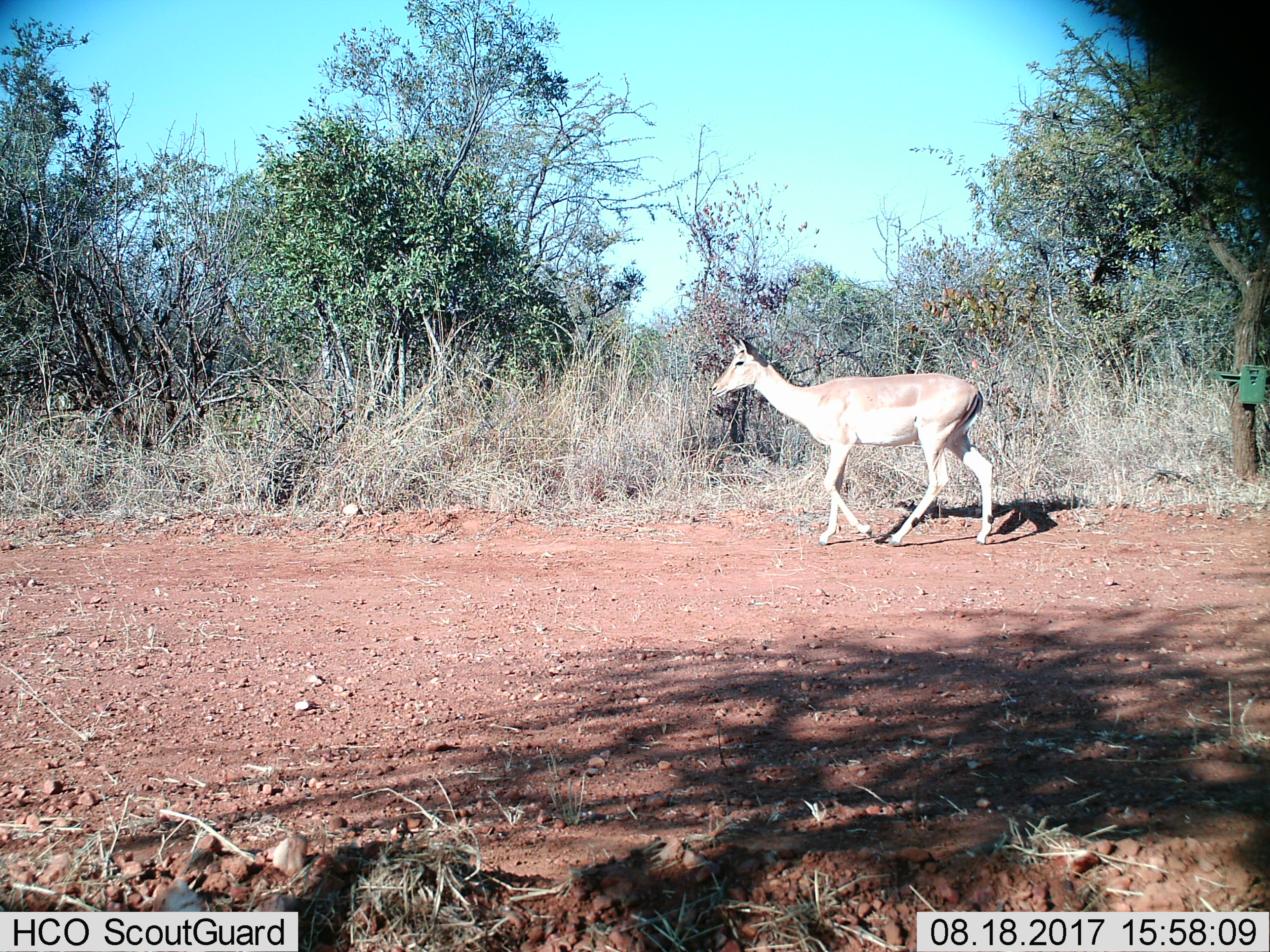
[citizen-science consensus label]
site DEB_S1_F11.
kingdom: Animalia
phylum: Chordata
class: Mammalia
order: Artiodactyla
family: Bovidae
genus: Aepyceros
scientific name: Aepyceros melampus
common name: impala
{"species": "impala (Aepyceros melampus)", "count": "1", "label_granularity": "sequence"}